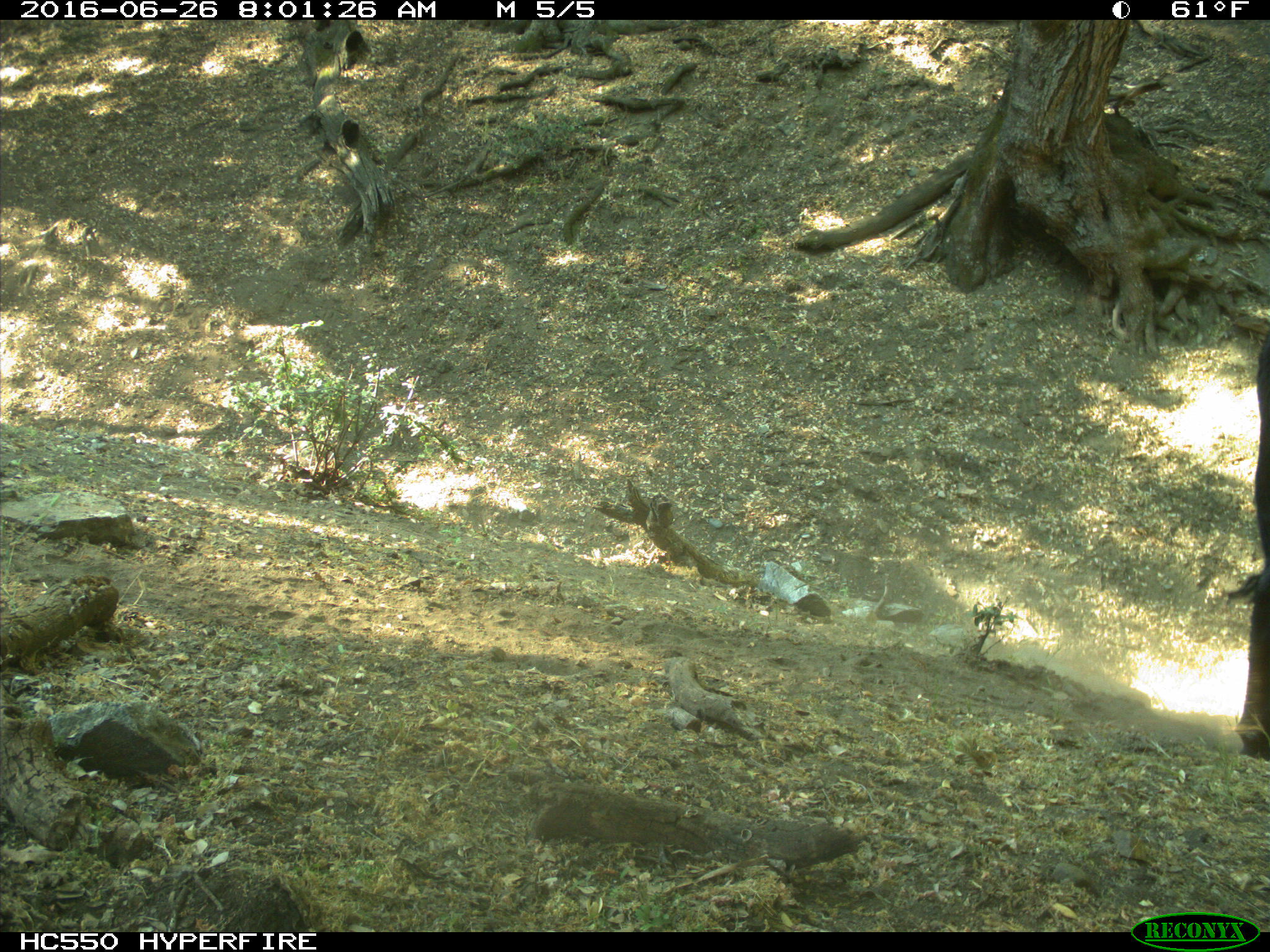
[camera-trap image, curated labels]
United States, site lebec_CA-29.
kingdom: Animalia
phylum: Chordata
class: Mammalia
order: Artiodactyla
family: Bovidae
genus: Bos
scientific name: Bos taurus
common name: domestic cow